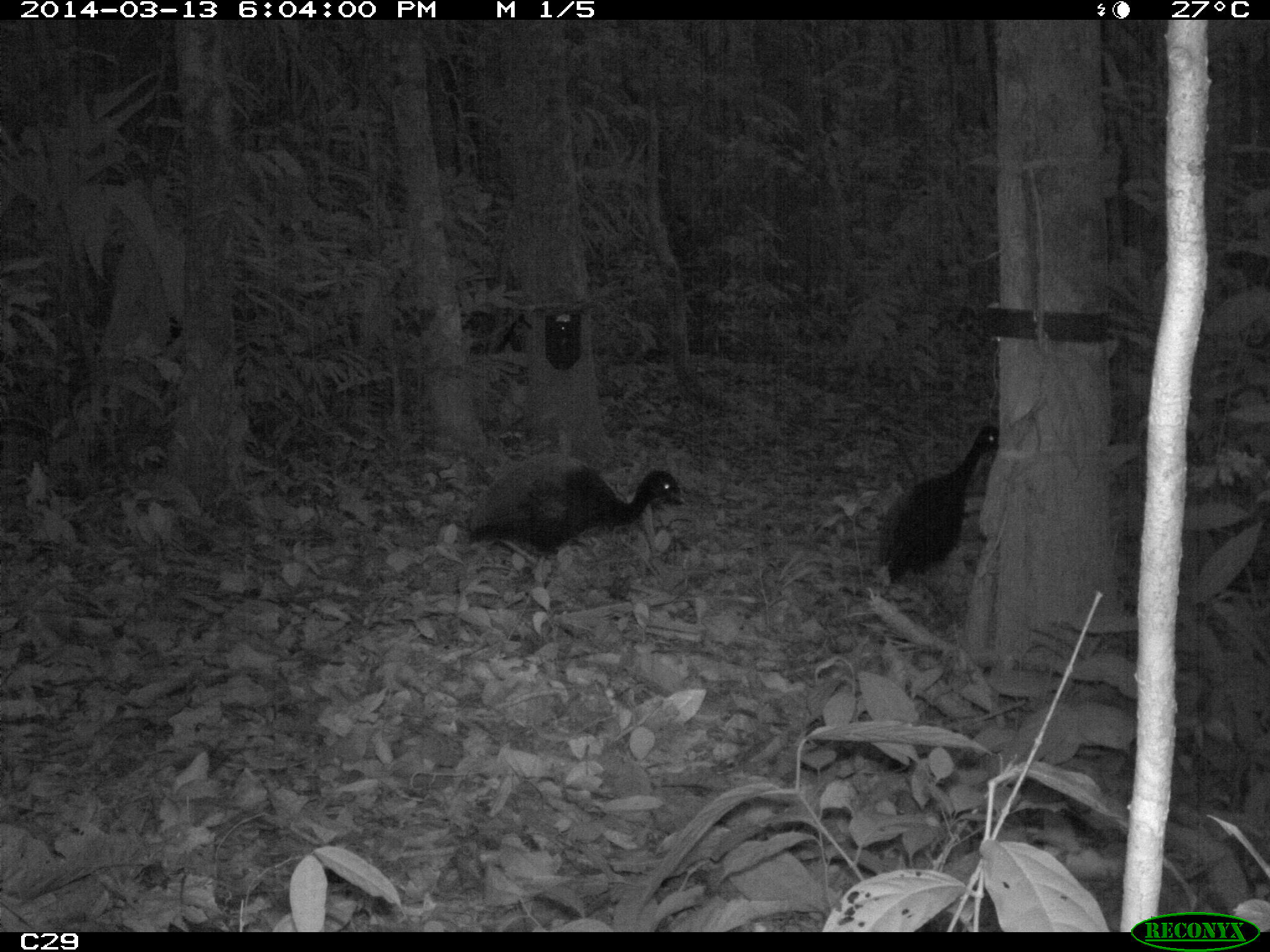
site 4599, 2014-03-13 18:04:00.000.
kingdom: Animalia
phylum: Chordata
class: Aves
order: Gruiformes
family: Psophiidae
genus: Psophia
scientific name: Psophia crepitans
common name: gray-winged trumpeter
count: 5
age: adult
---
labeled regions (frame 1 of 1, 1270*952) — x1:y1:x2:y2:
psophia crepitans: 466:450:688:561; 877:425:999:584